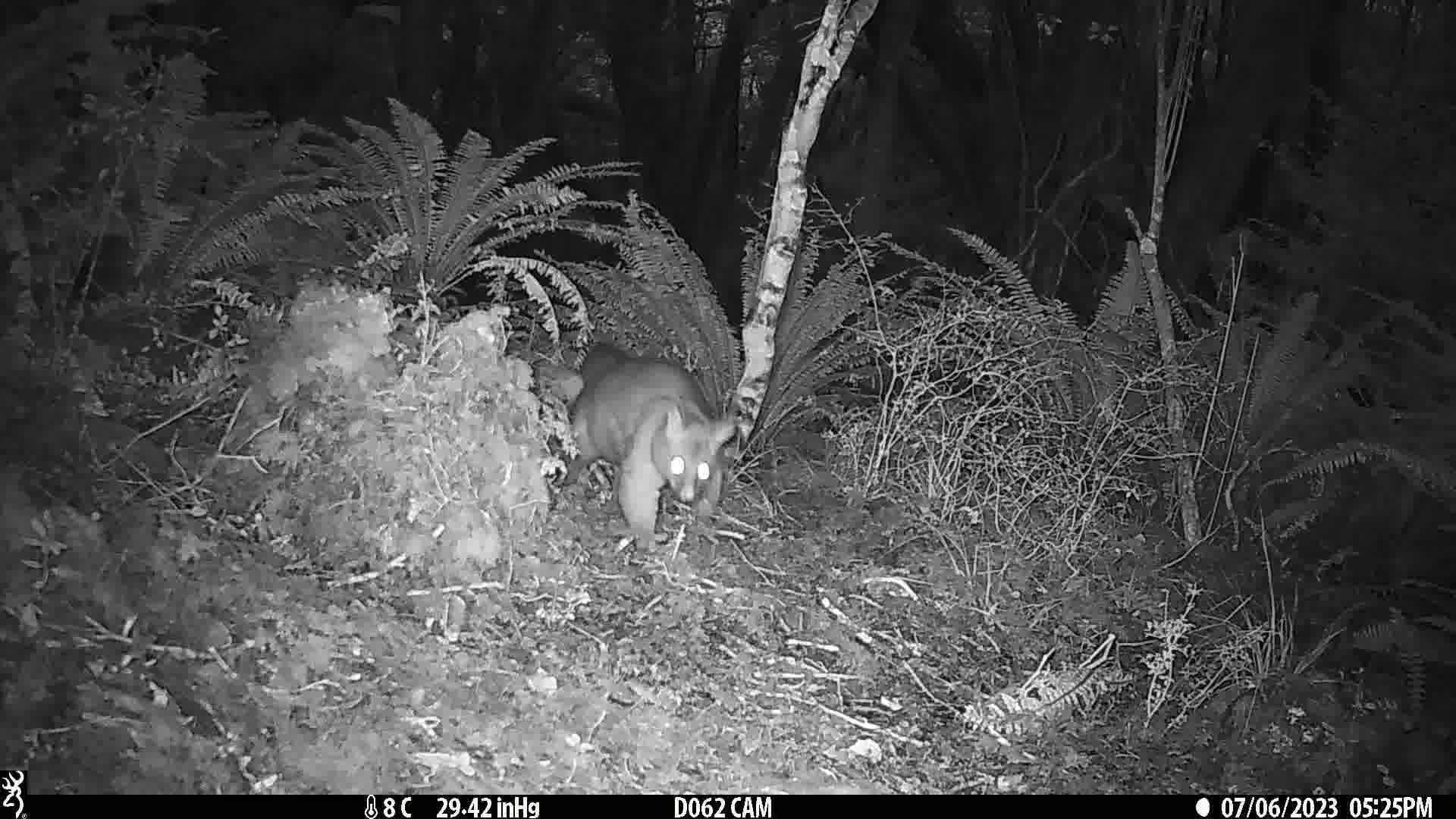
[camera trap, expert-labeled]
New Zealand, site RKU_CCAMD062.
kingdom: Animalia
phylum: Chordata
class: Mammalia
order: Diprotodontia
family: Phalangeridae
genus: Trichosurus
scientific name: Trichosurus vulpecula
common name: common brushtail possum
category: possum